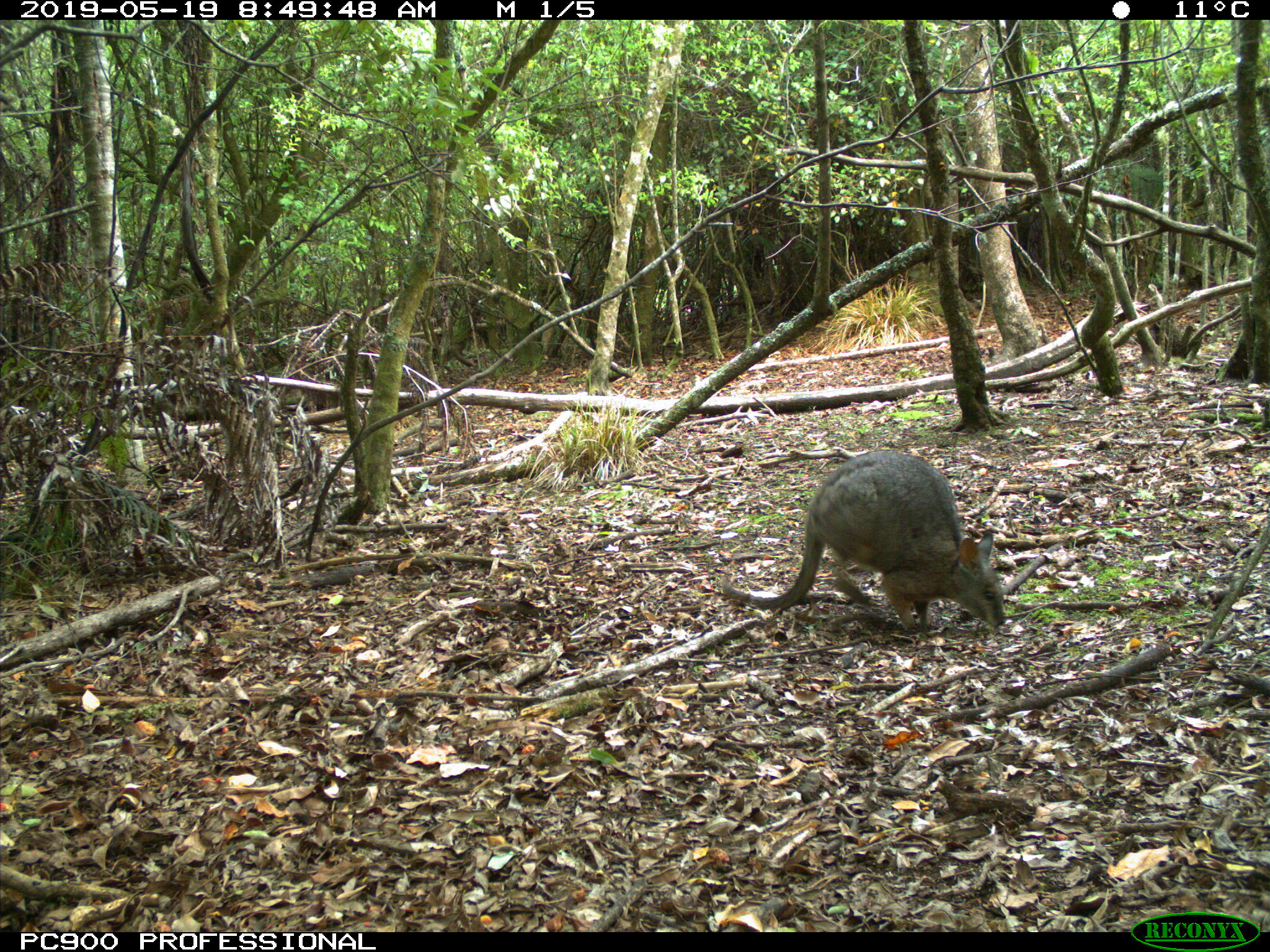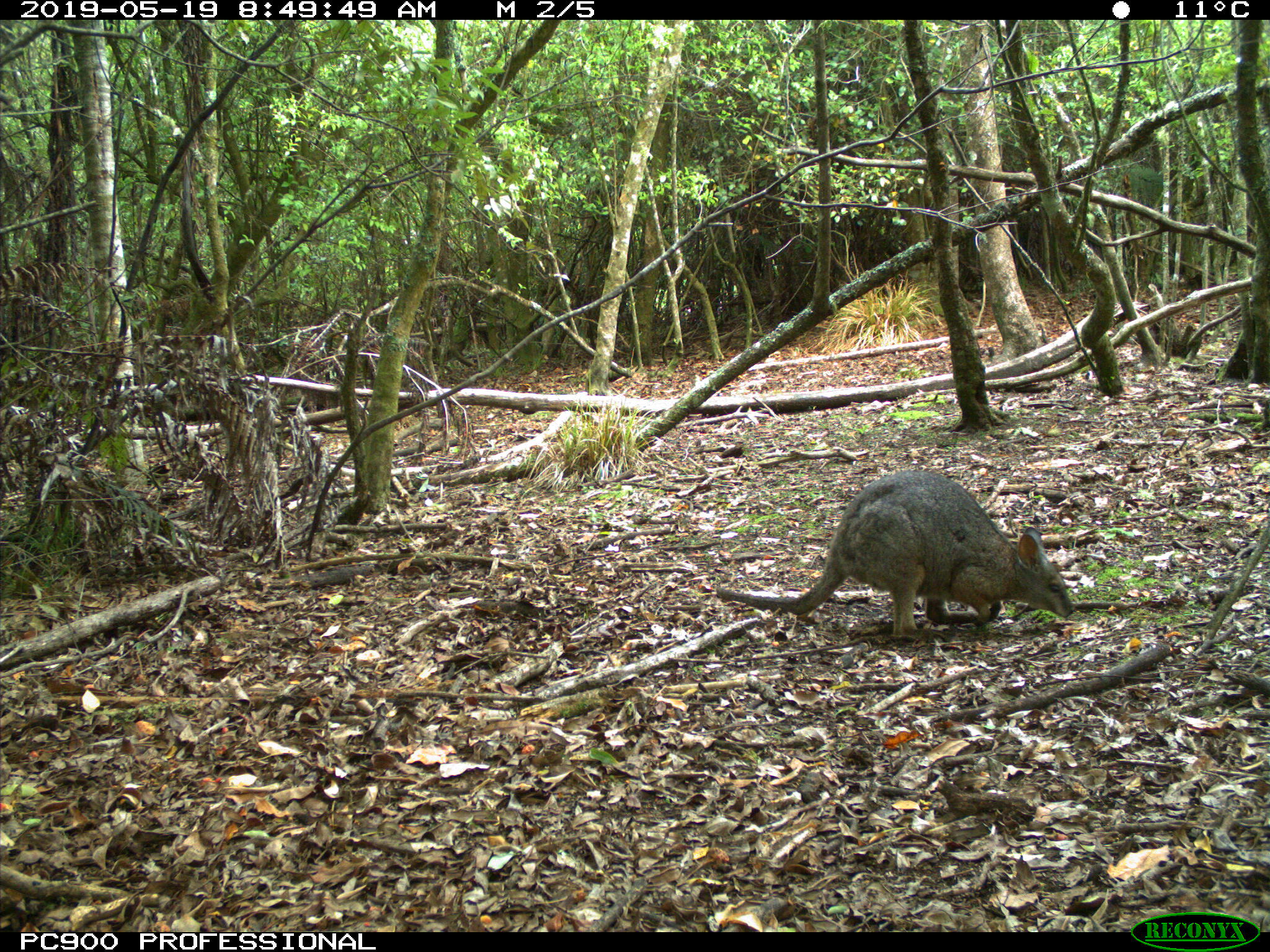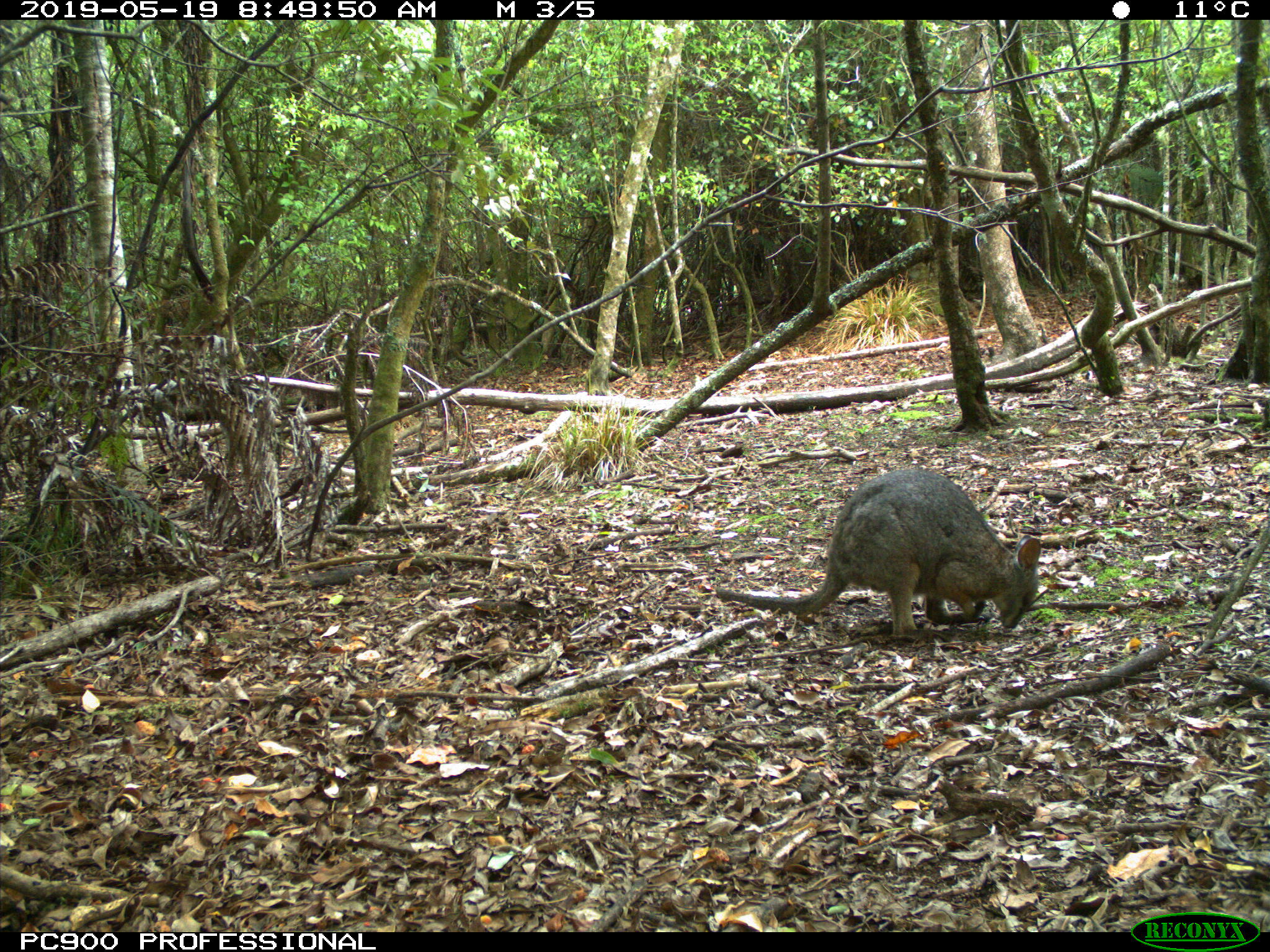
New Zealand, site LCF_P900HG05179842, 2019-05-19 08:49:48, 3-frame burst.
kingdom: Animalia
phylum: Chordata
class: Mammalia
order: Diprotodontia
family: Macropodidae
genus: Notamacropus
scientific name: Notamacropus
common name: wallaby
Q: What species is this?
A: Wallaby (Notamacropus).